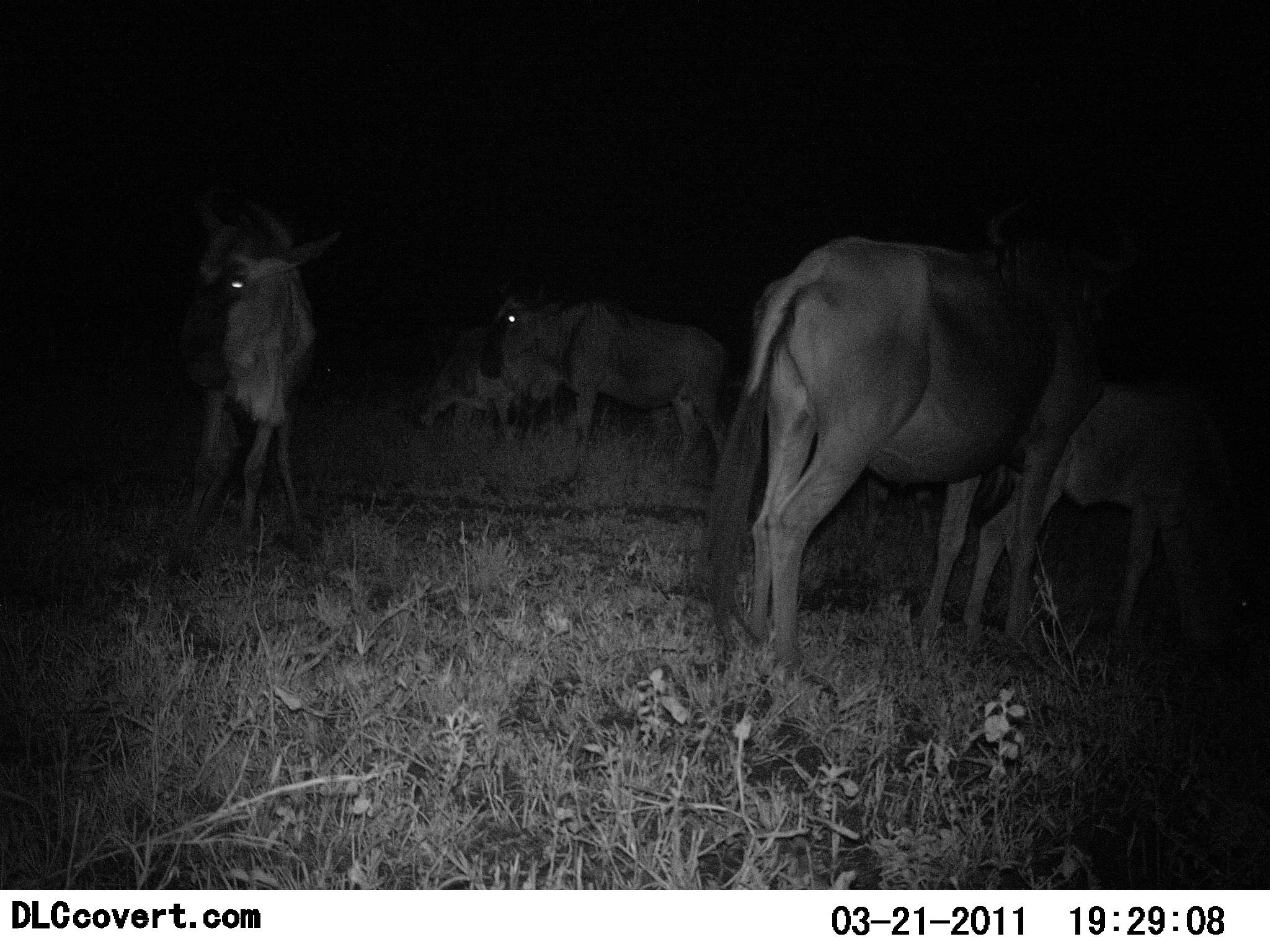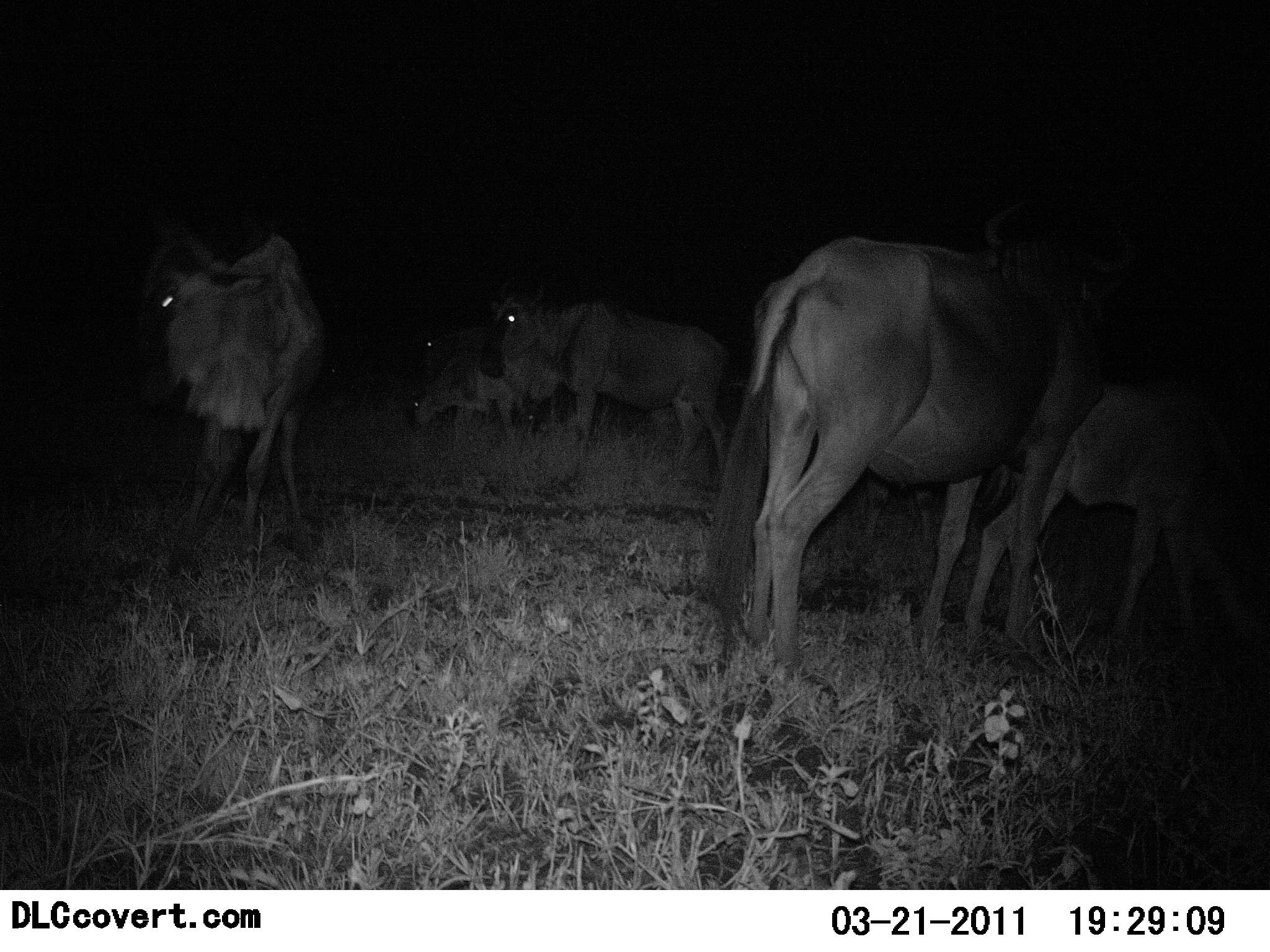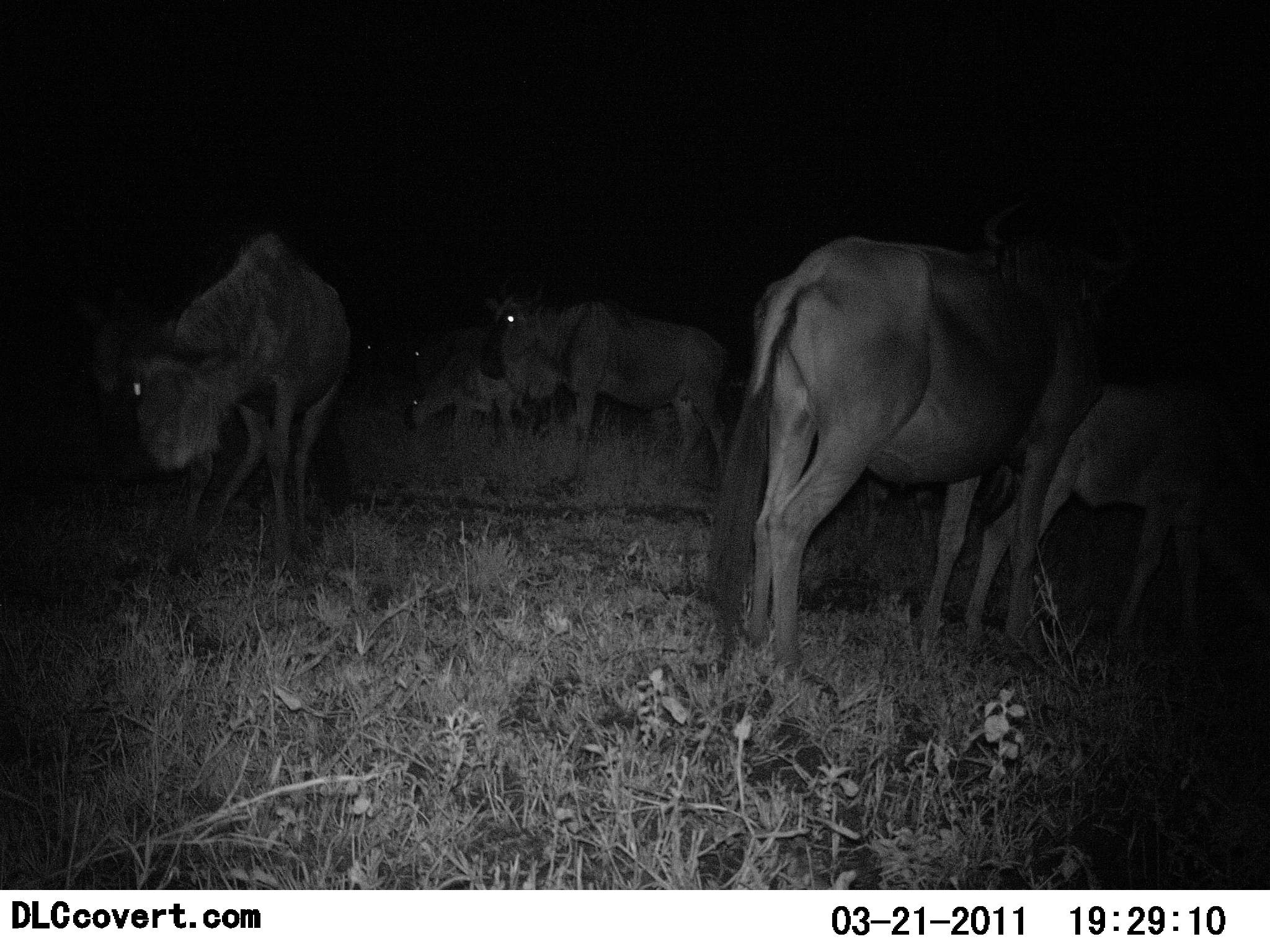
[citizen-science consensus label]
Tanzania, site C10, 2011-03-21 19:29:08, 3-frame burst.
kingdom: Animalia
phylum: Chordata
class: Mammalia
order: Artiodactyla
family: Bovidae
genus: Connochaetes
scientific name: Connochaetes taurinus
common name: blue wildebeest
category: wildebeest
Wildebeest (blue wildebeest) (Connochaetes taurinus), count 7. Behavior (volunteer vote fractions): standing 92%, resting 8%, moving 17%, interacting 0%. Young present (vote fraction): 33%. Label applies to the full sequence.